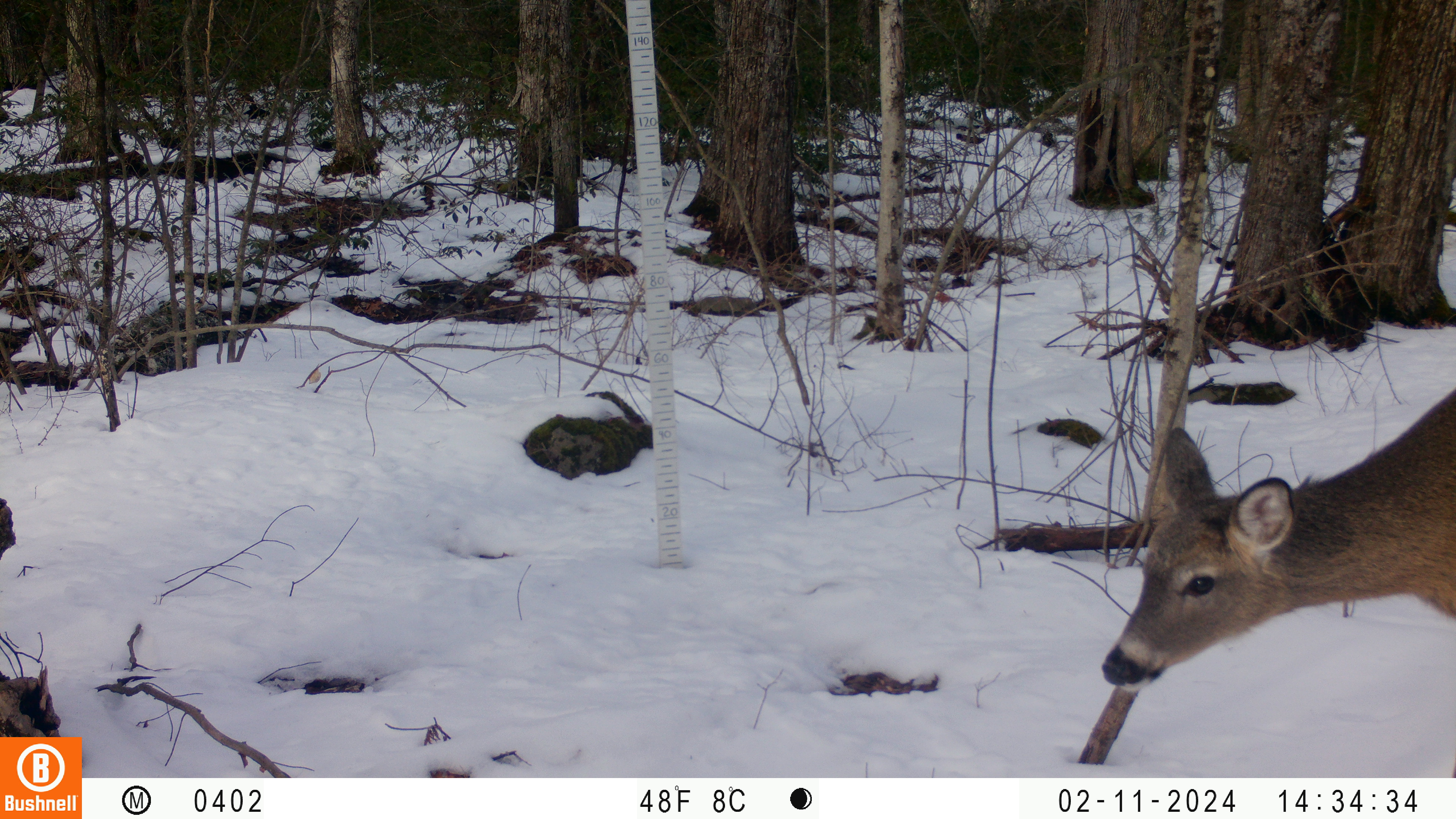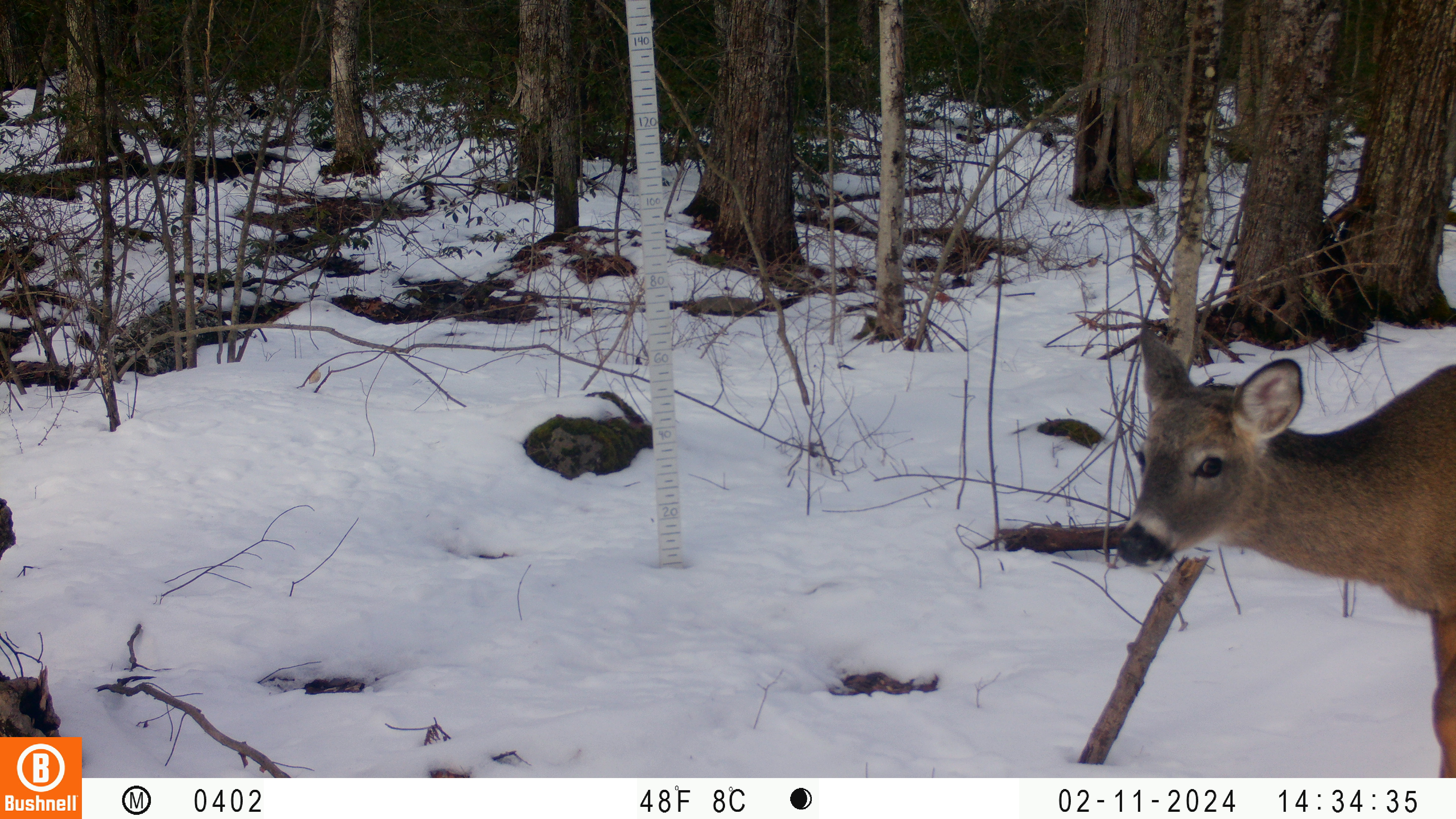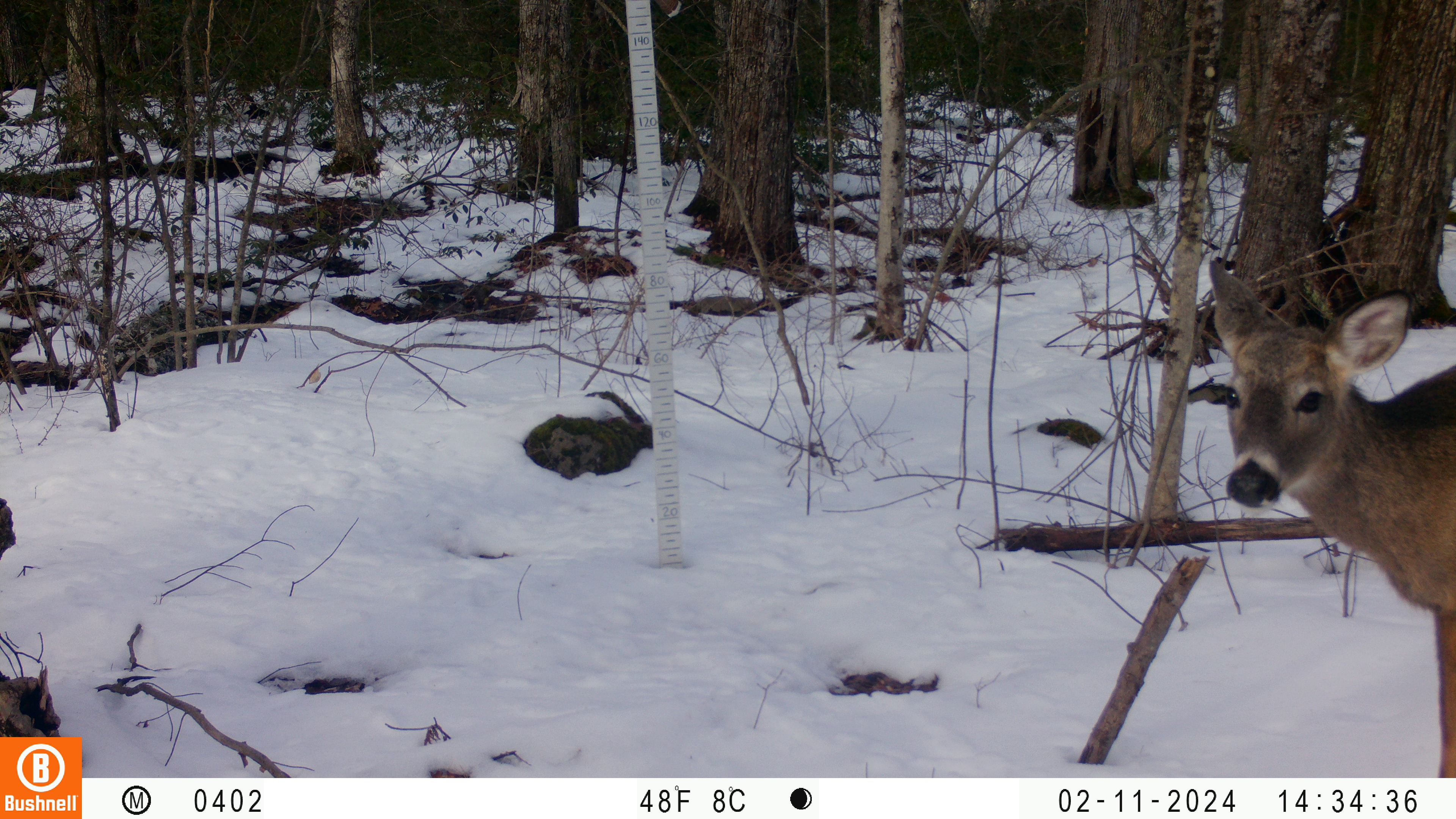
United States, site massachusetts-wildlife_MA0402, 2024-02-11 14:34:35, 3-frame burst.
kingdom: Animalia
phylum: Chordata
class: Mammalia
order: Artiodactyla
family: Cervidae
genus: Odocoileus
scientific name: Odocoileus virginianus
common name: white-tailed deer